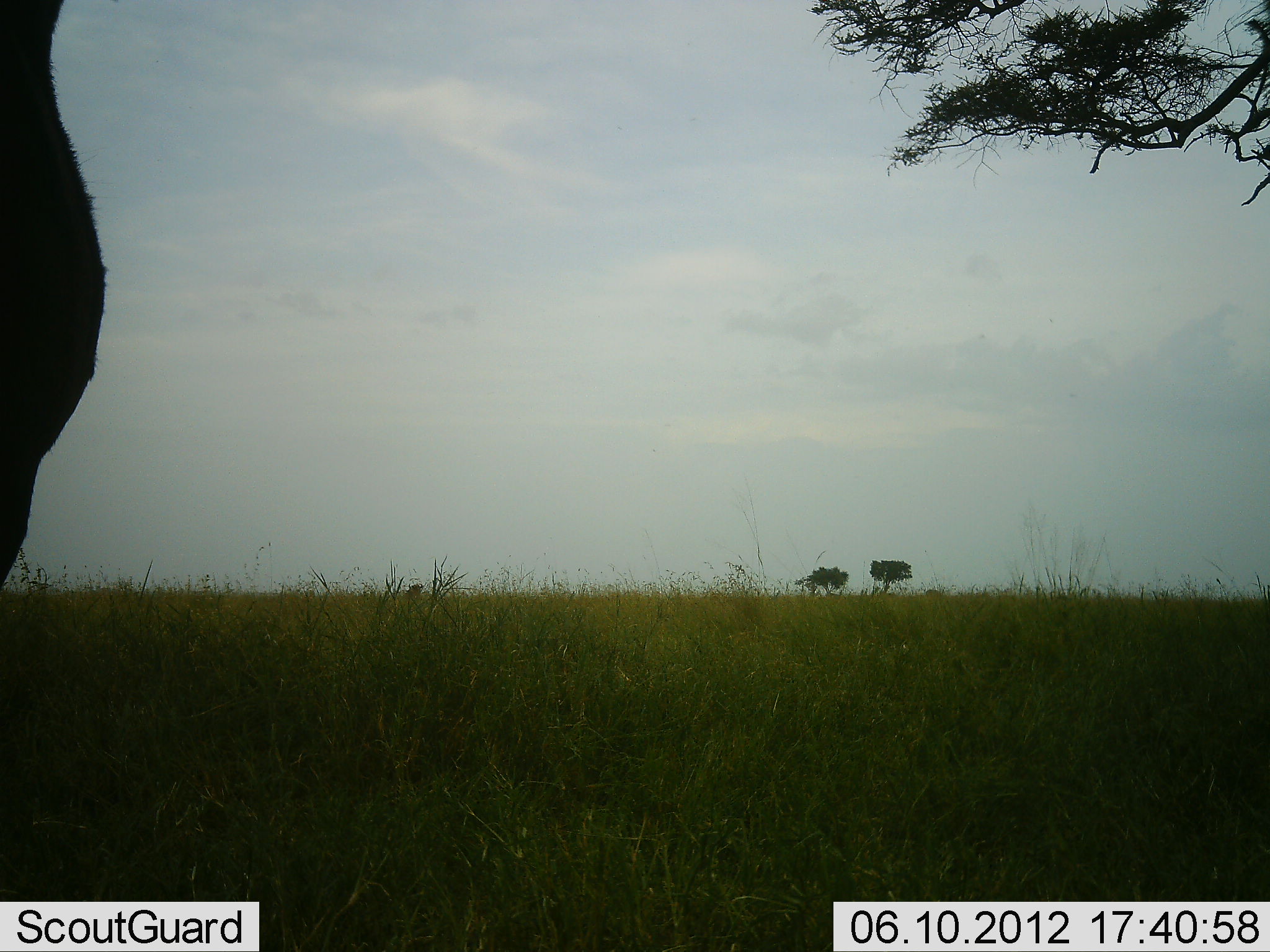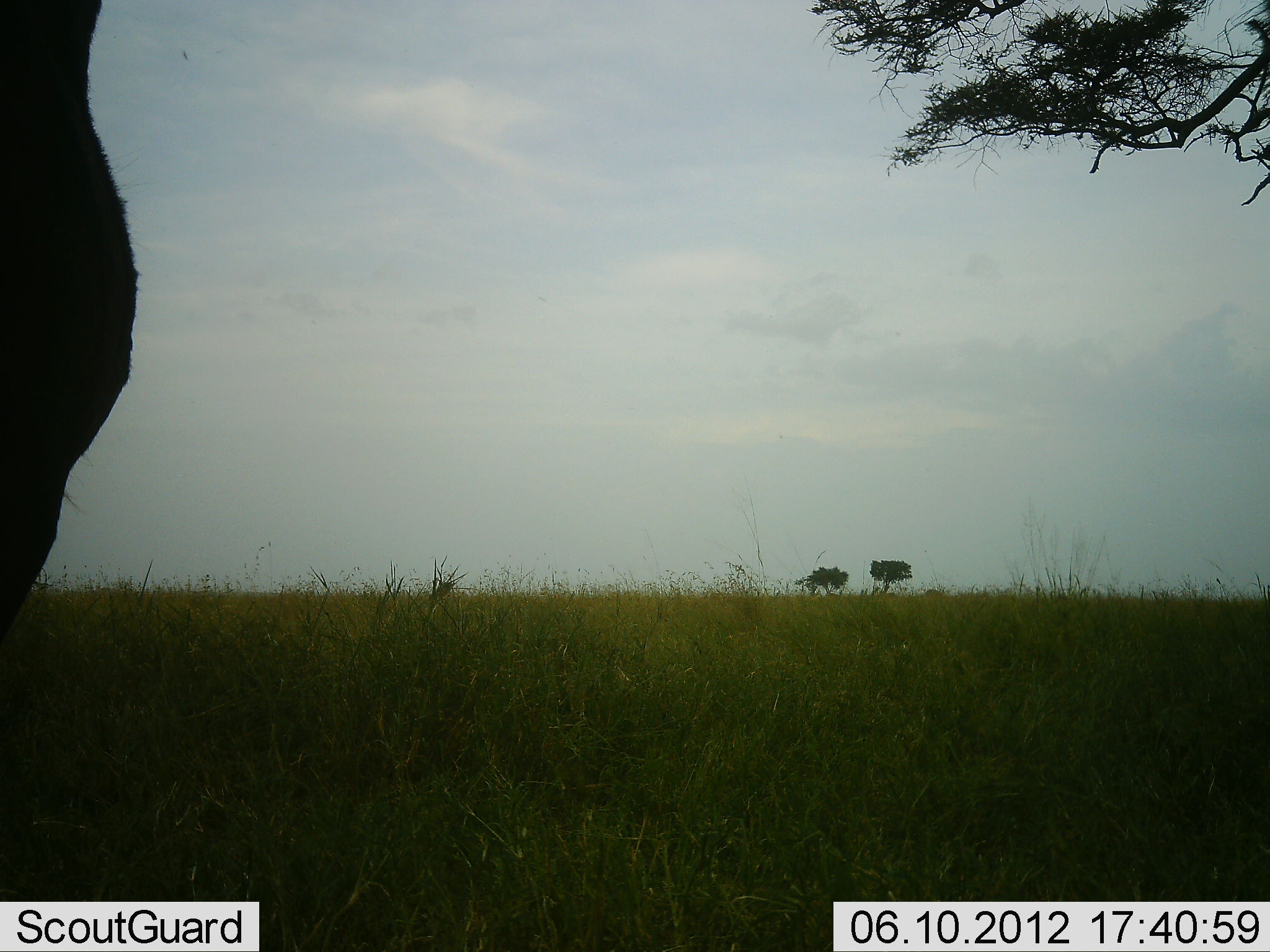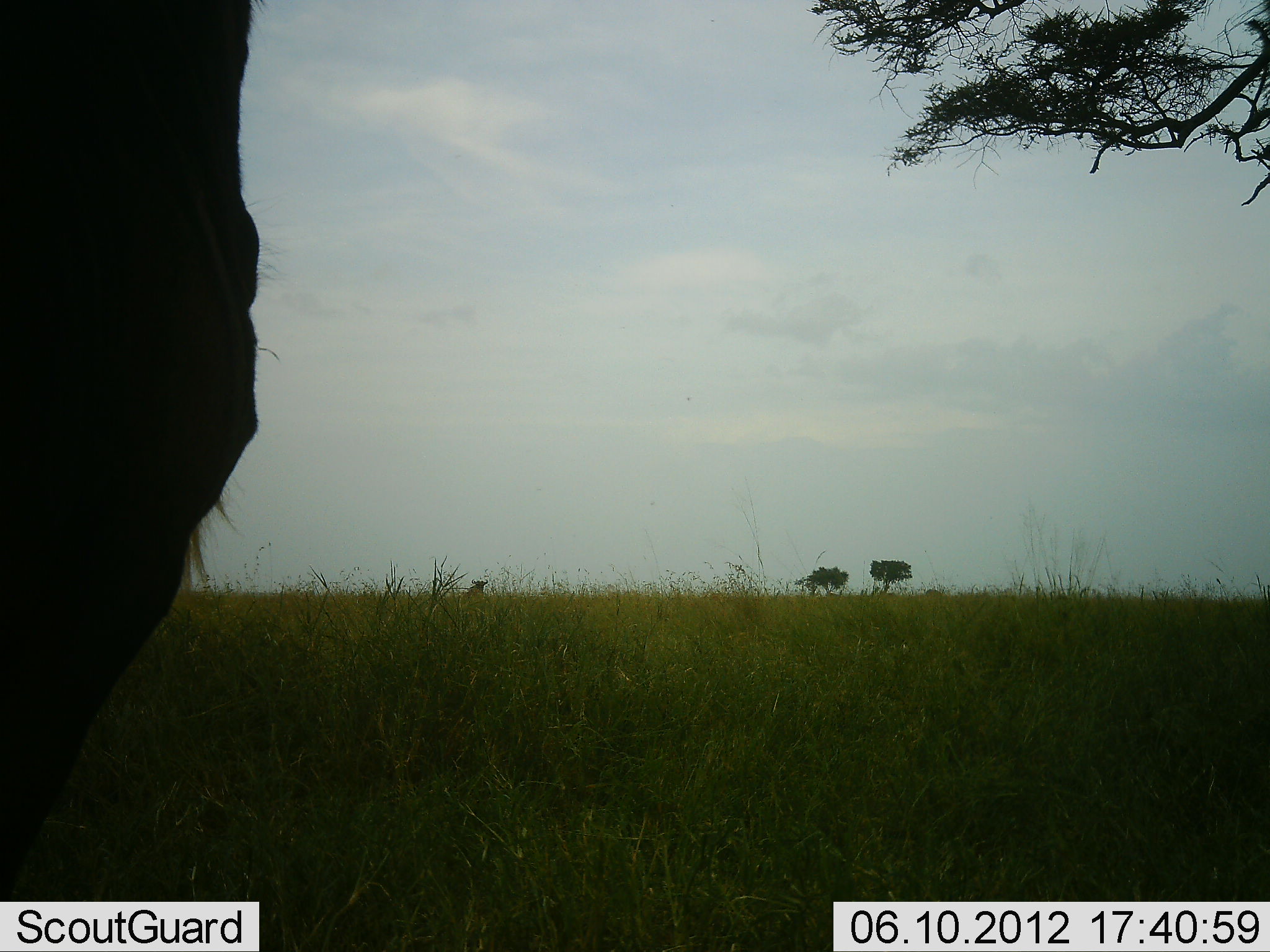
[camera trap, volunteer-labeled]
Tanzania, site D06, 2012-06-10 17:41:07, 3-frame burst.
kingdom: Animalia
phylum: Chordata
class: Mammalia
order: Artiodactyla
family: Bovidae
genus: Connochaetes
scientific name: Connochaetes taurinus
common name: blue wildebeest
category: wildebeest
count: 2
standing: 43%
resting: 0%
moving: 71%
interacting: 0%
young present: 0%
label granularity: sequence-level